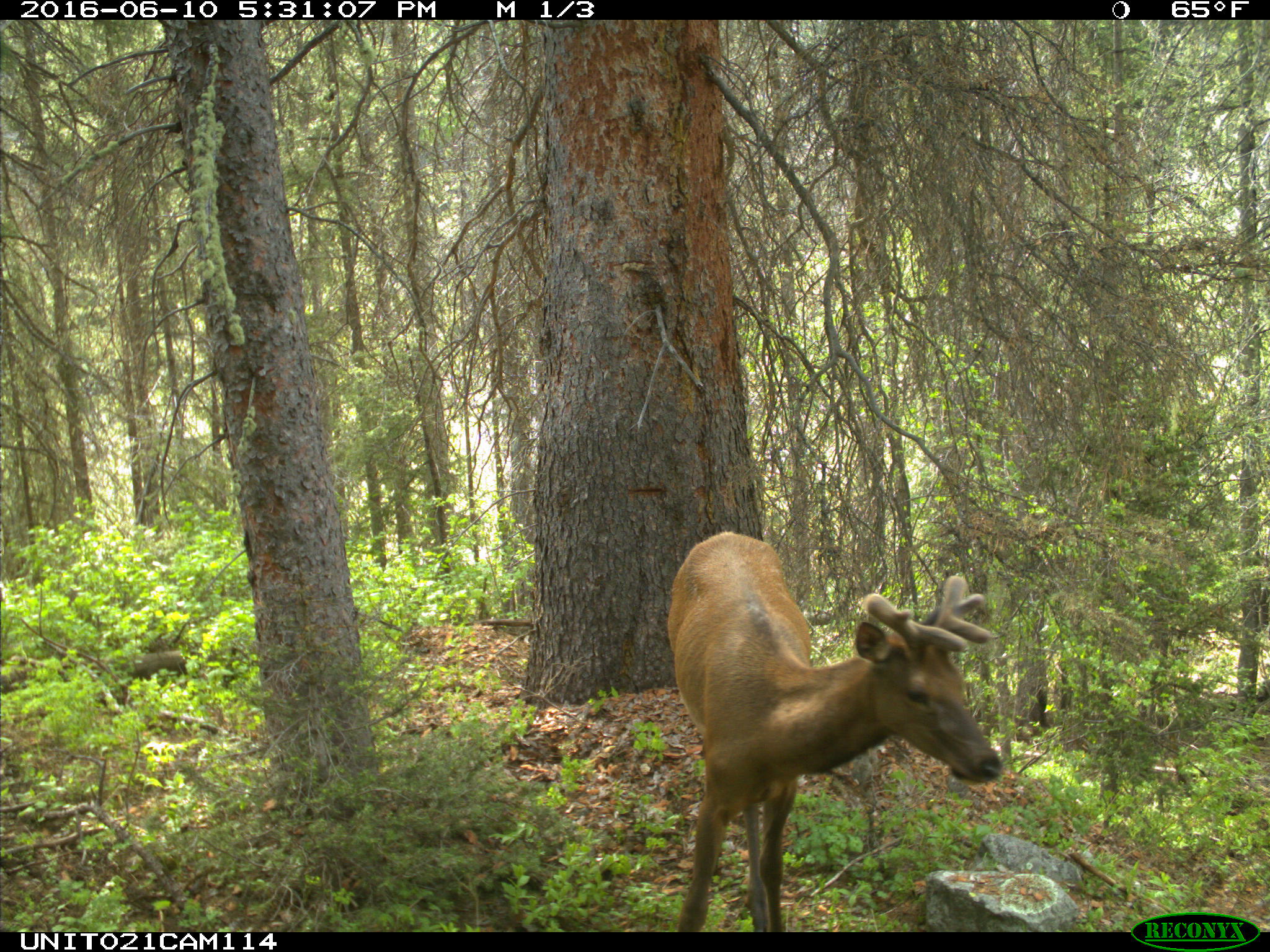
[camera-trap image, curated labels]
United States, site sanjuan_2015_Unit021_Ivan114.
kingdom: Animalia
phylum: Chordata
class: Mammalia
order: Artiodactyla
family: Cervidae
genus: Cervus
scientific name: Cervus elaphus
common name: red deer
Cervus elaphus (red deer).